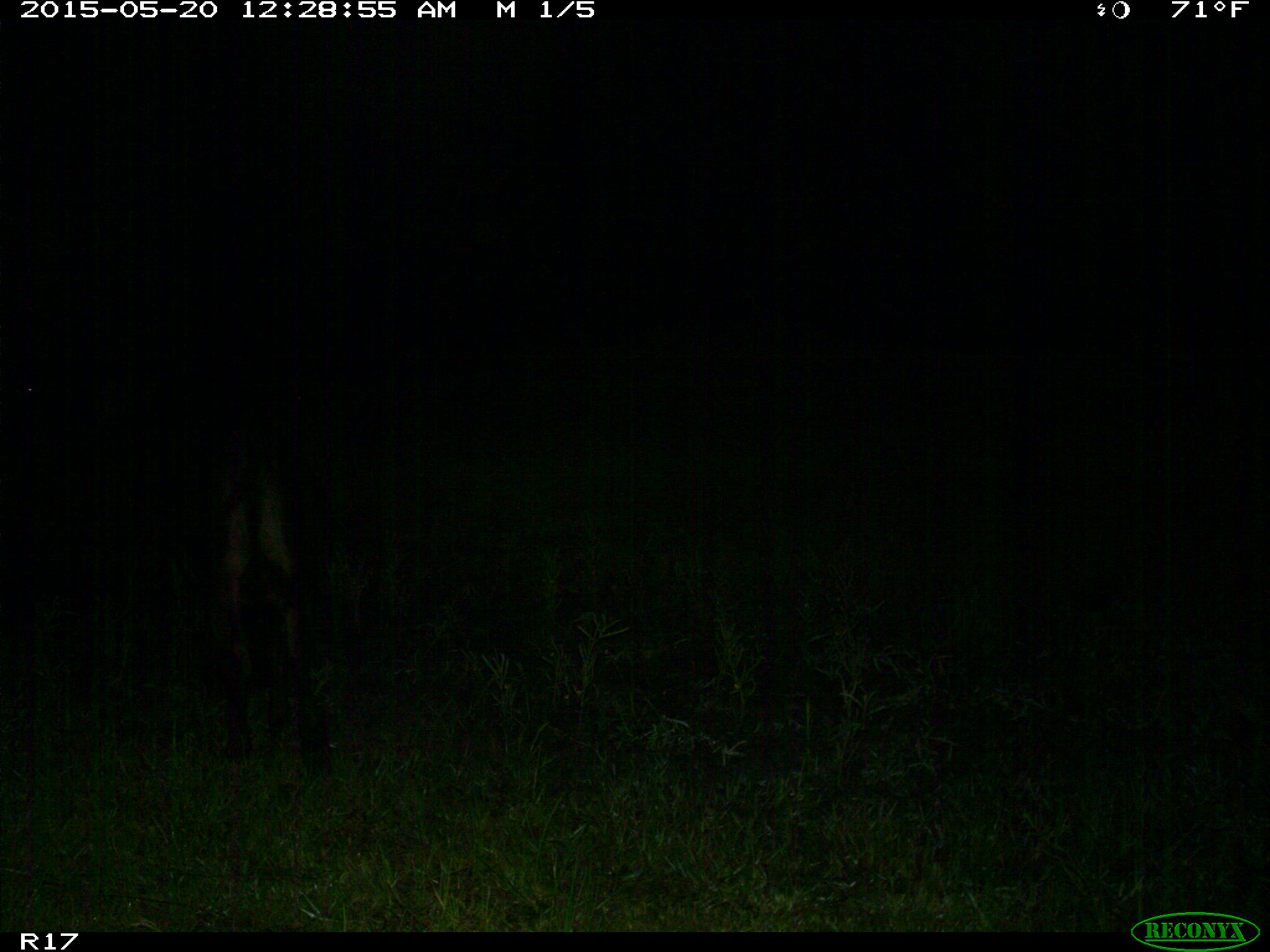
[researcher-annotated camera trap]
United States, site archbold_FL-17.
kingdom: Animalia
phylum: Chordata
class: Mammalia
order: Artiodactyla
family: Bovidae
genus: Bos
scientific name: Bos taurus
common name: domestic cow